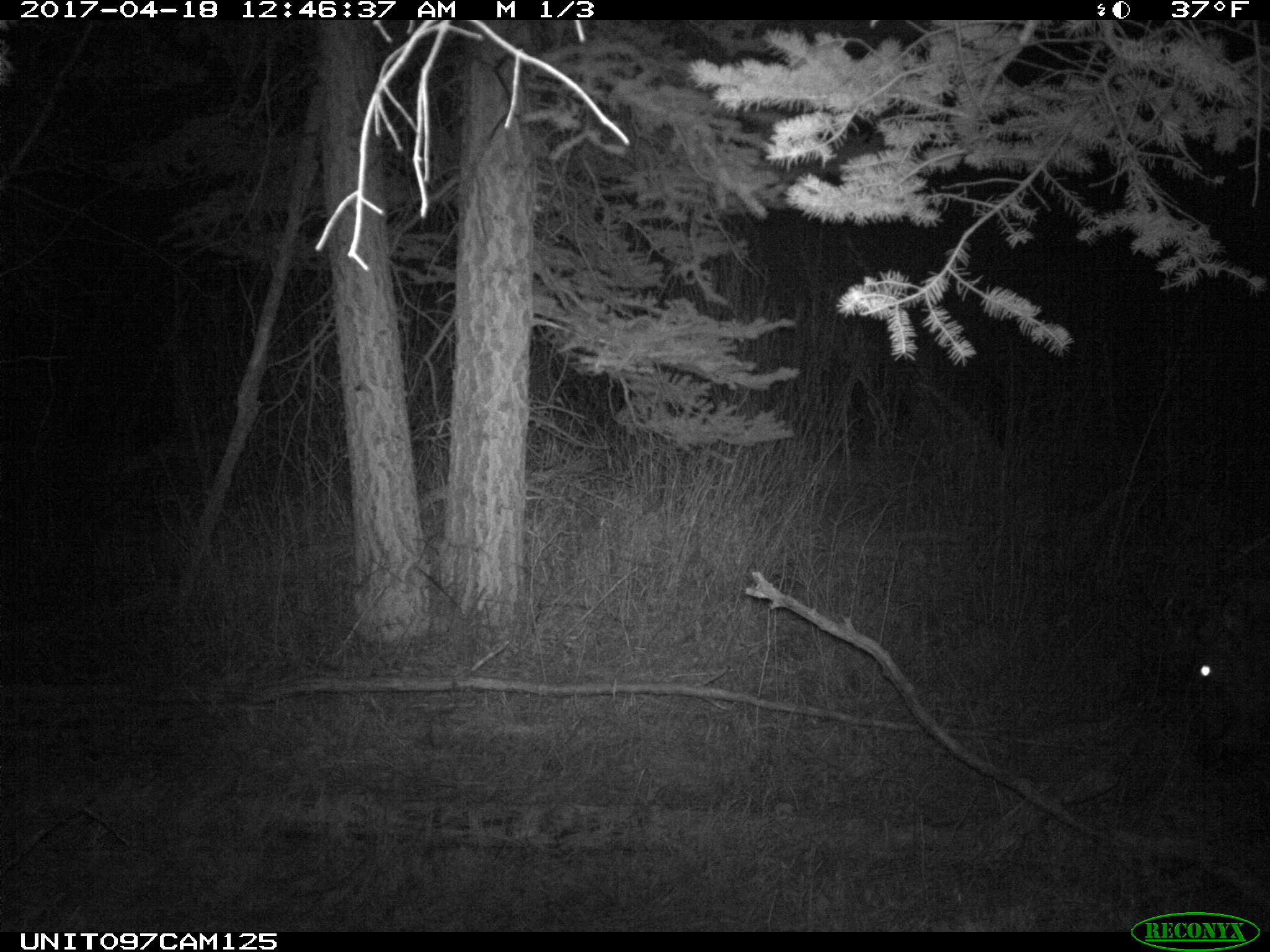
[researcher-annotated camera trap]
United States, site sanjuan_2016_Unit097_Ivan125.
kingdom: Animalia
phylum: Chordata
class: Mammalia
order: Artiodactyla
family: Cervidae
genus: Cervus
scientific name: Cervus elaphus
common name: red deer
Cervus elaphus (red deer).